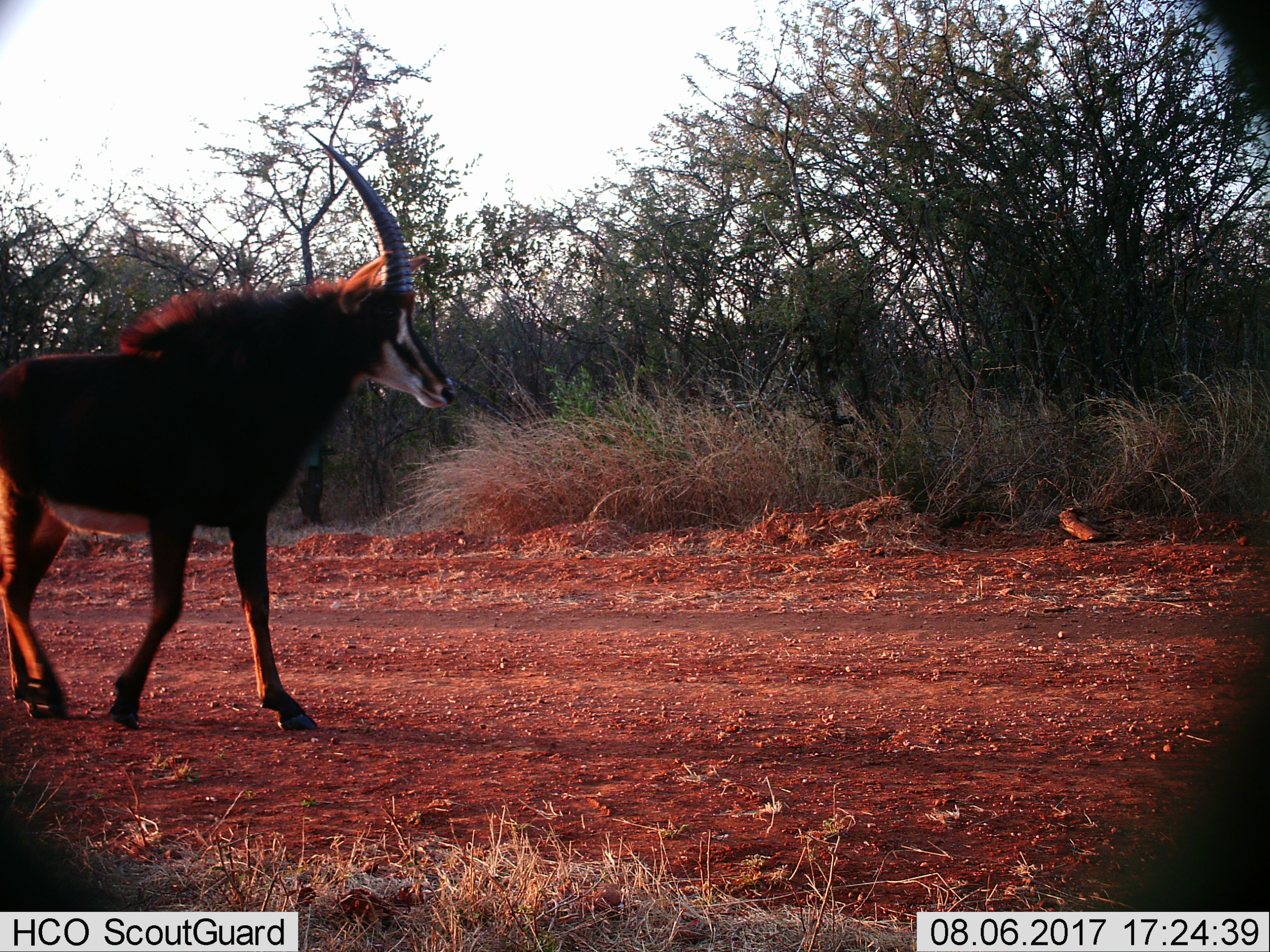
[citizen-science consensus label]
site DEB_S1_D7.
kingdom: Animalia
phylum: Chordata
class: Mammalia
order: Artiodactyla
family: Bovidae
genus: Hippotragus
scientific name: Hippotragus niger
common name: sable antelope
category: sable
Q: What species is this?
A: Sable (sable antelope) (Hippotragus niger).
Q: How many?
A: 1.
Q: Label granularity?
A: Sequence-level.